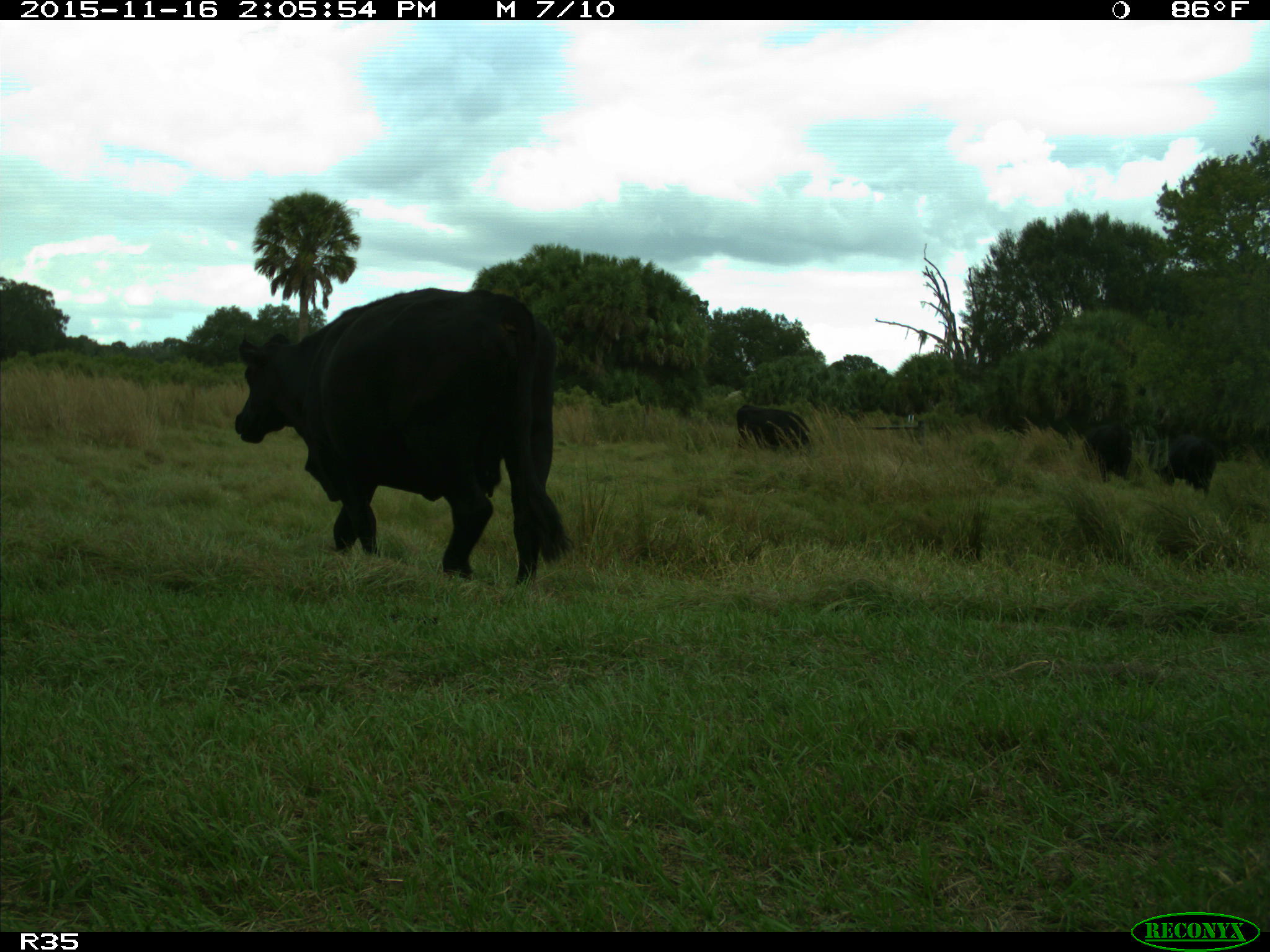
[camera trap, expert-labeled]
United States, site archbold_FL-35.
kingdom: Animalia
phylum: Chordata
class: Mammalia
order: Artiodactyla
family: Bovidae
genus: Bos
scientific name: Bos taurus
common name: domestic cow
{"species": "Bos taurus (domestic cow)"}